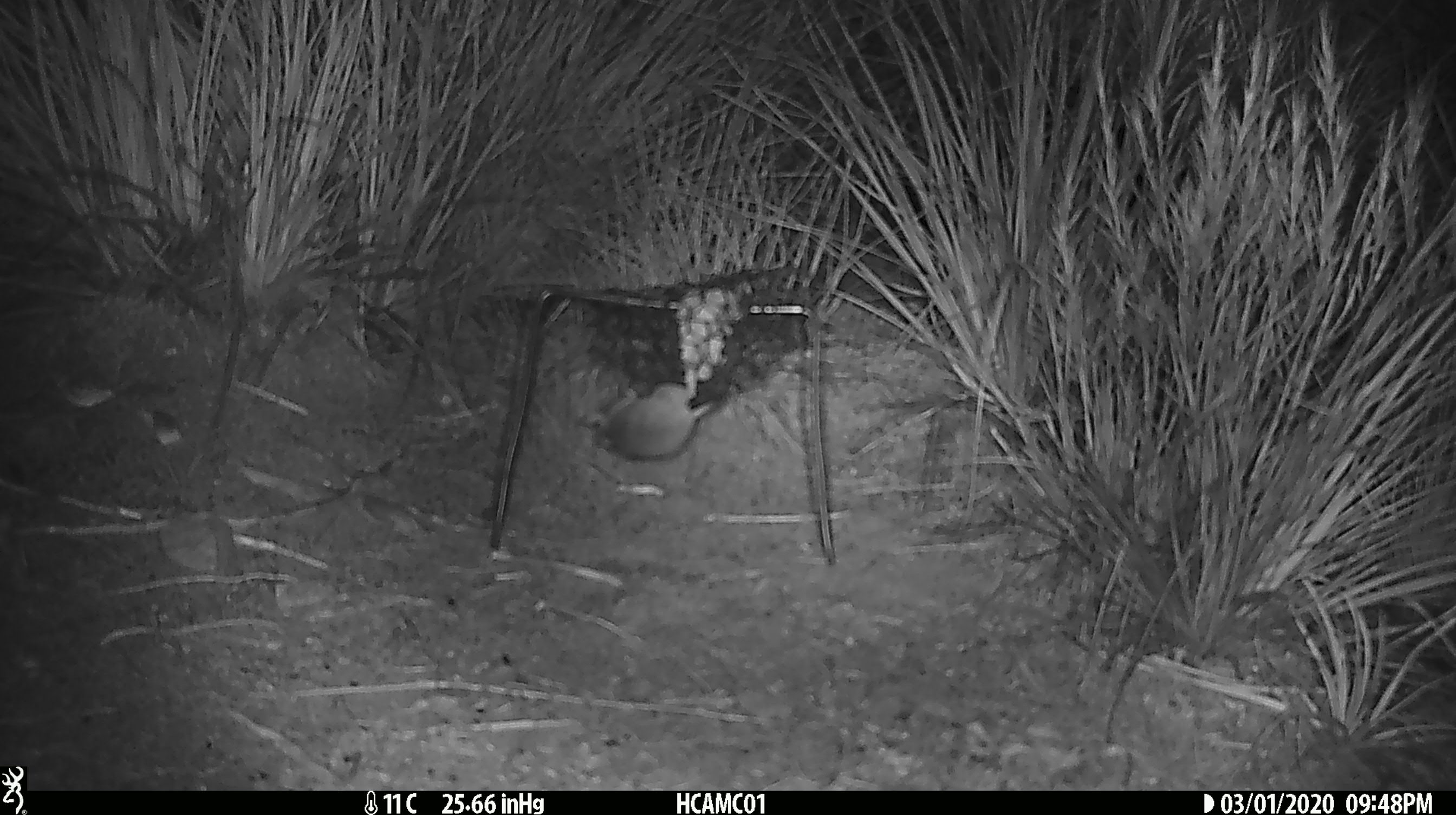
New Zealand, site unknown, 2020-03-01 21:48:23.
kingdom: Animalia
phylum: Chordata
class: Mammalia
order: Rodentia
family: Muridae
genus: Mus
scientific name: Mus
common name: mouse